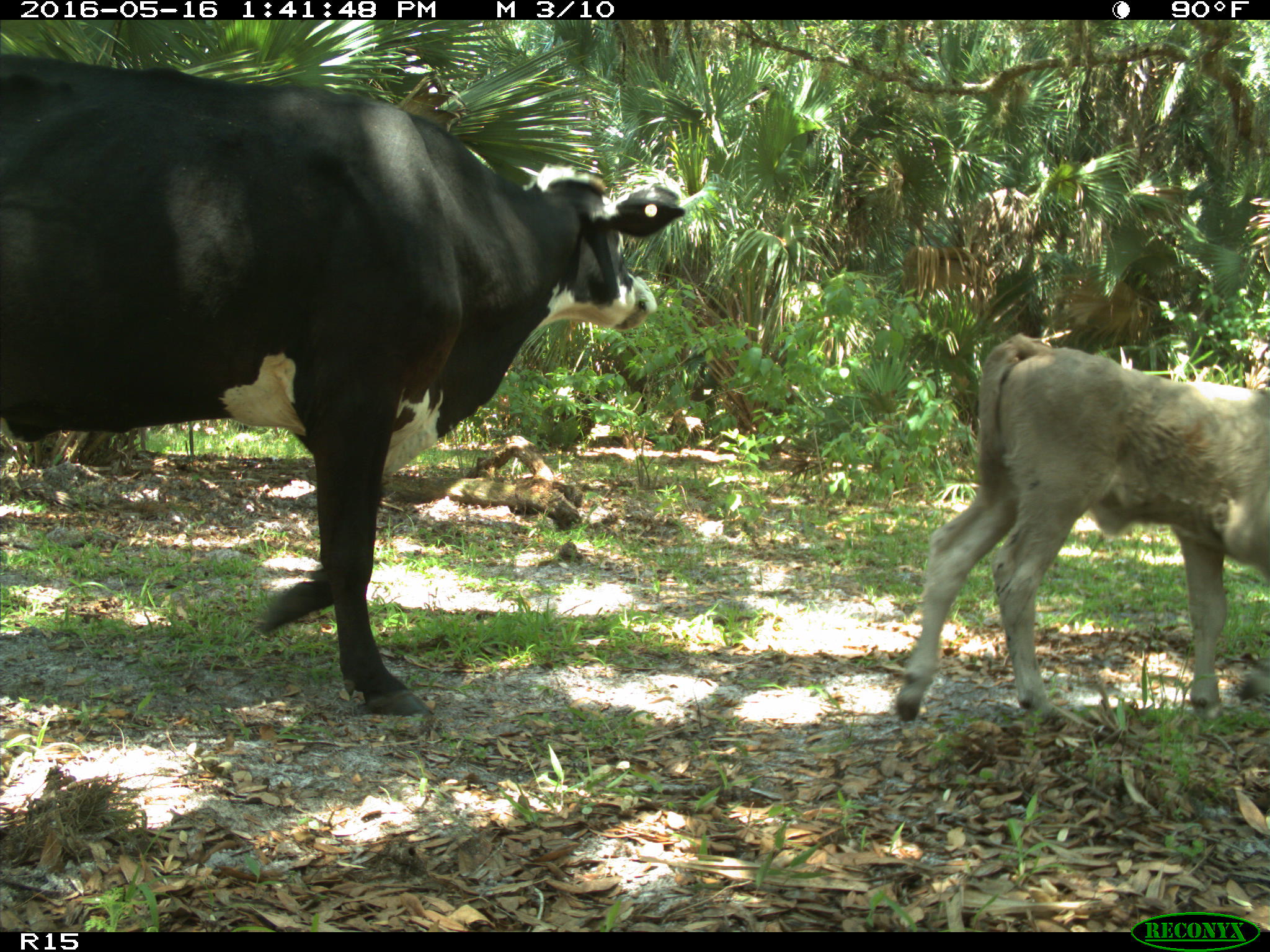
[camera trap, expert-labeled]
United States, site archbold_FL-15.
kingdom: Animalia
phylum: Chordata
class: Mammalia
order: Artiodactyla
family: Bovidae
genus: Bos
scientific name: Bos taurus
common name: domestic cow